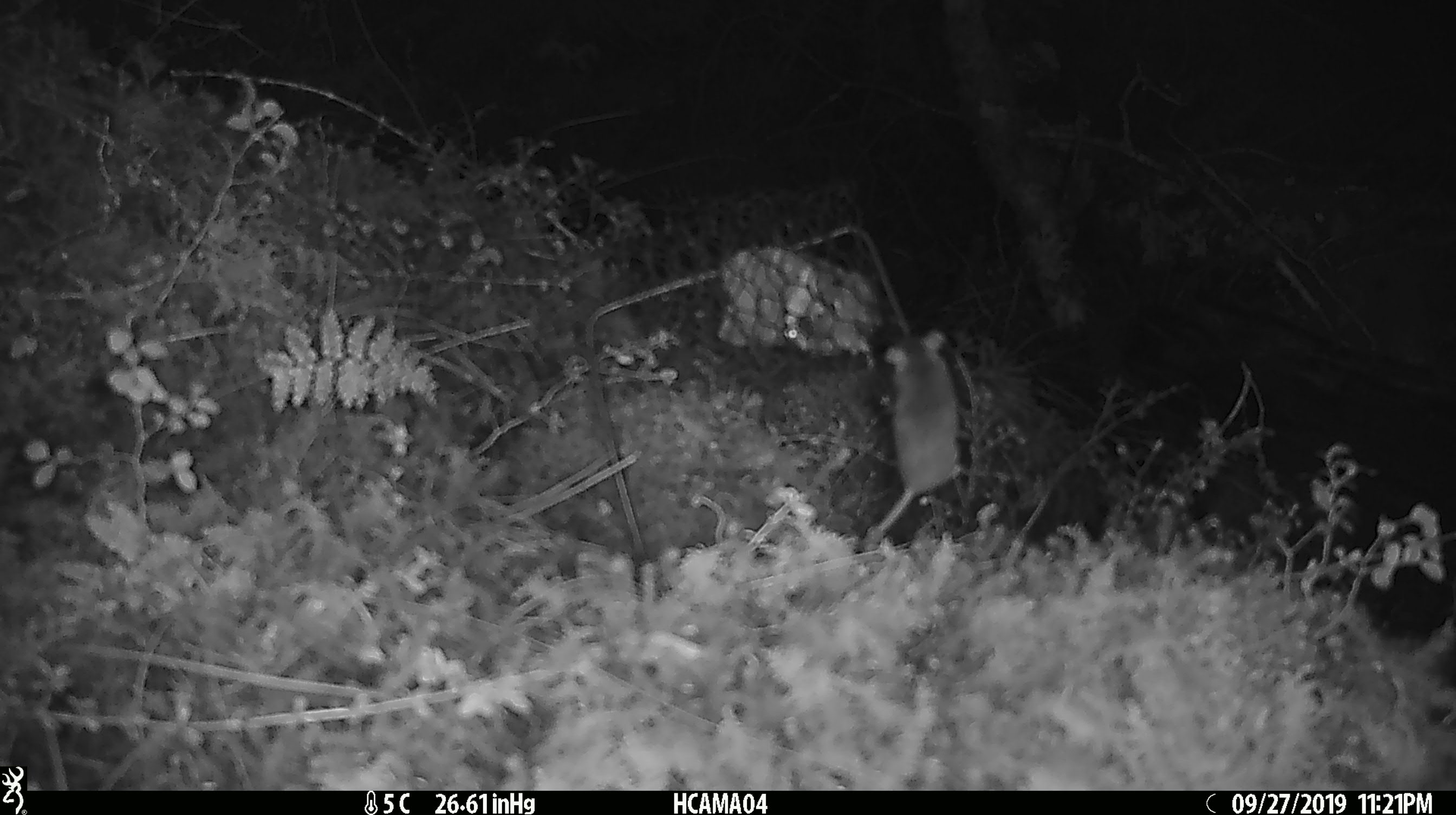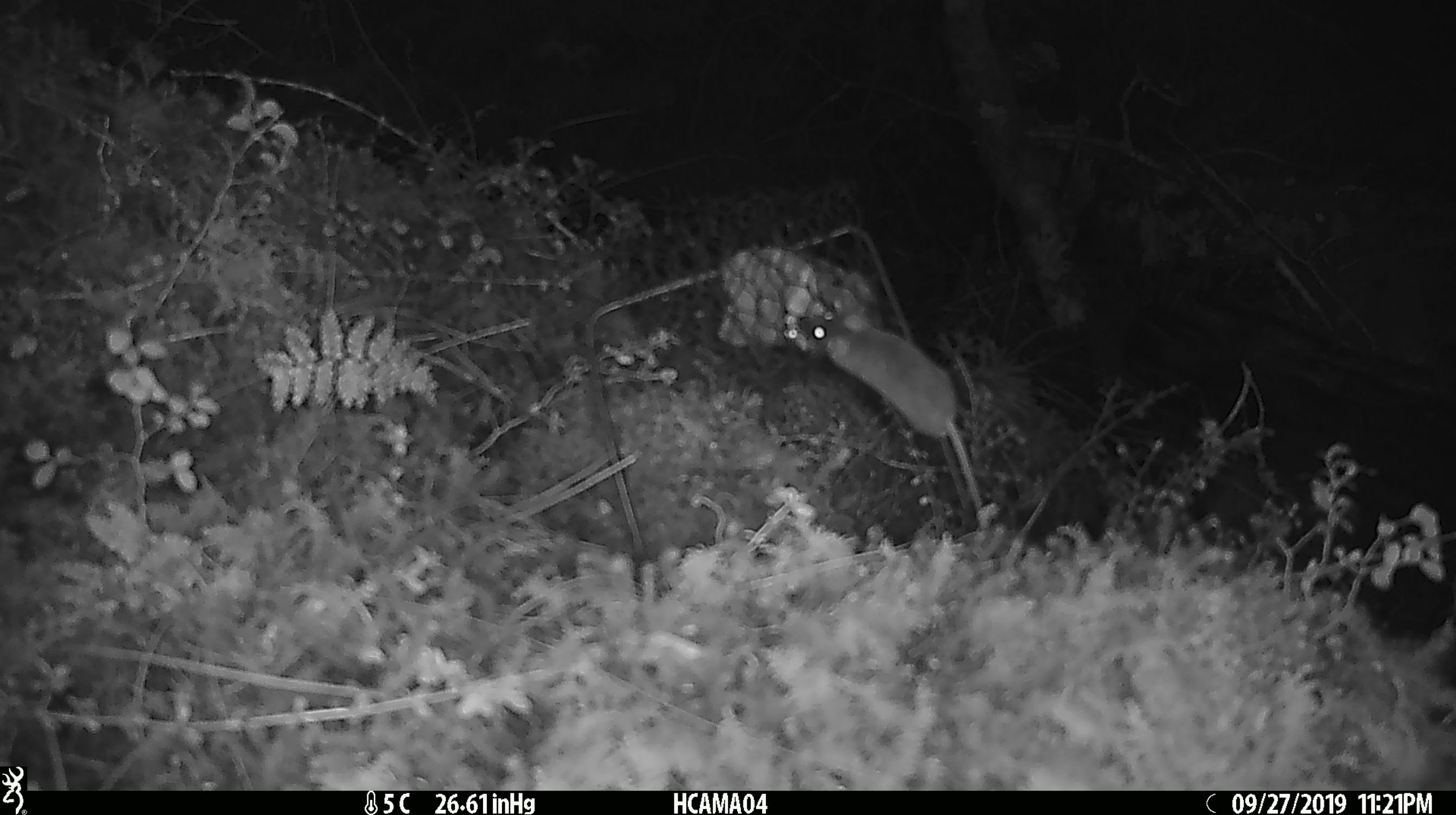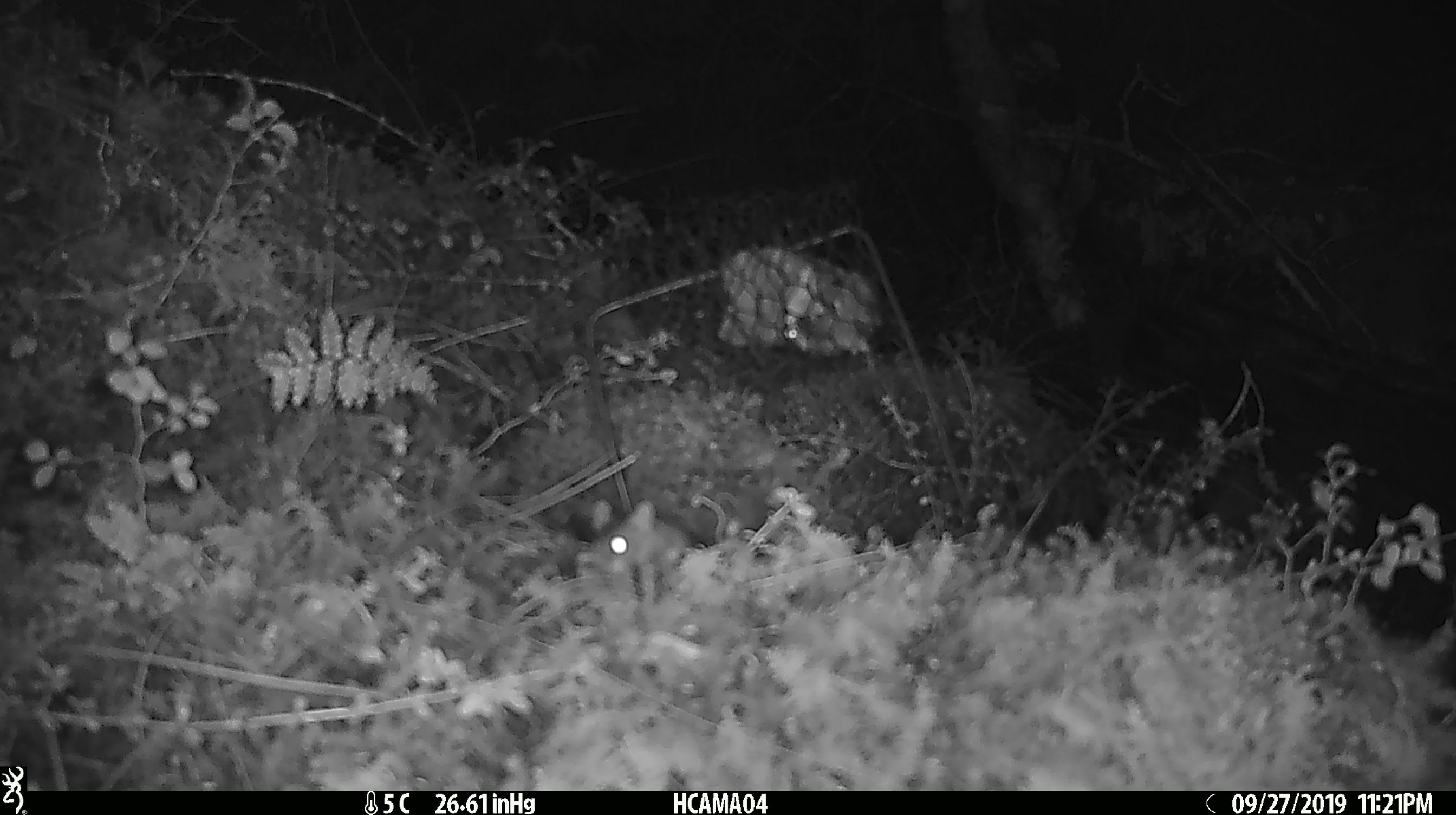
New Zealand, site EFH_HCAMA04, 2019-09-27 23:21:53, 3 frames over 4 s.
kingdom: Animalia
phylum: Chordata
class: Mammalia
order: Rodentia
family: Muridae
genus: Mus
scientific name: Mus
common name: mouse